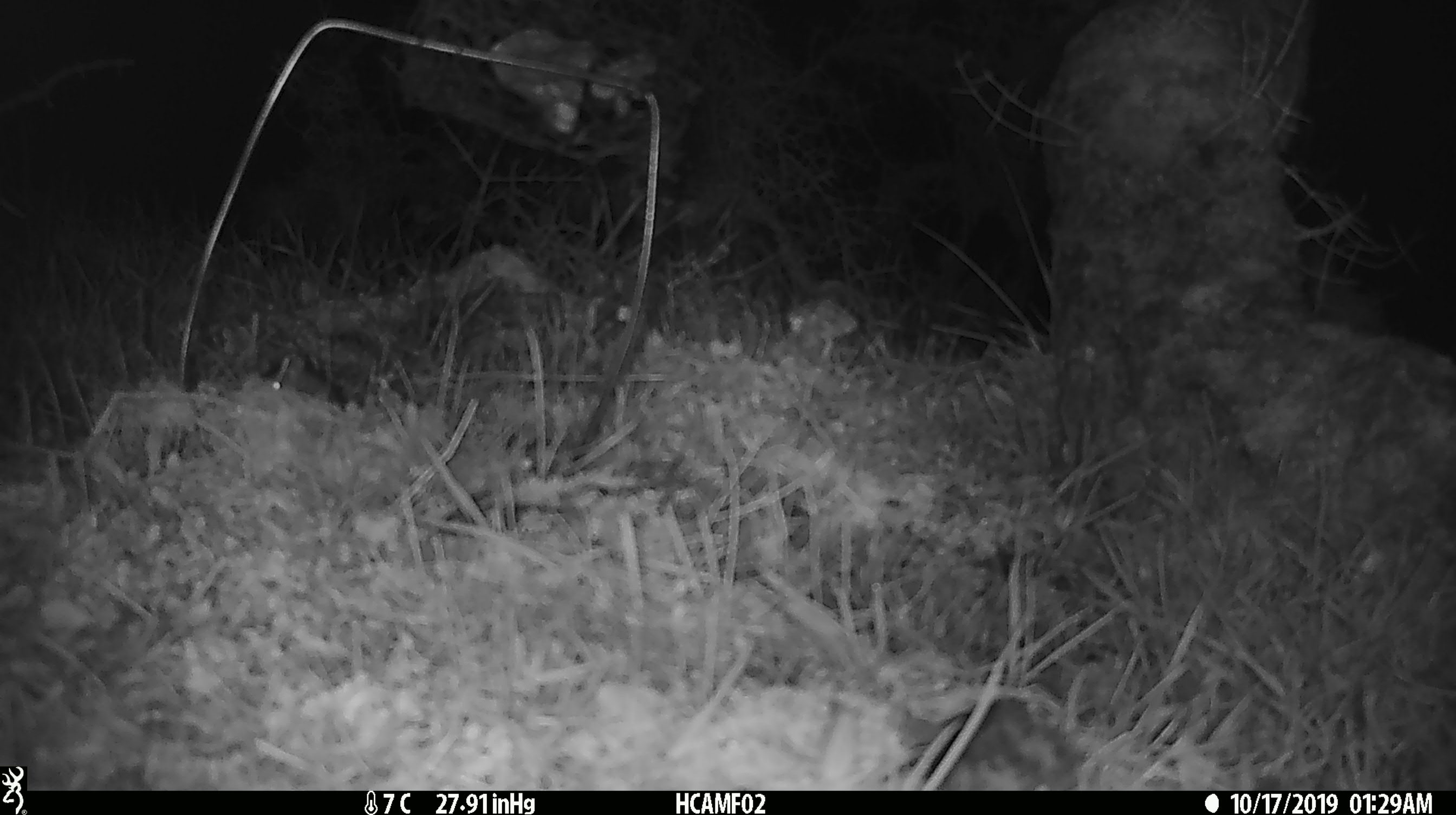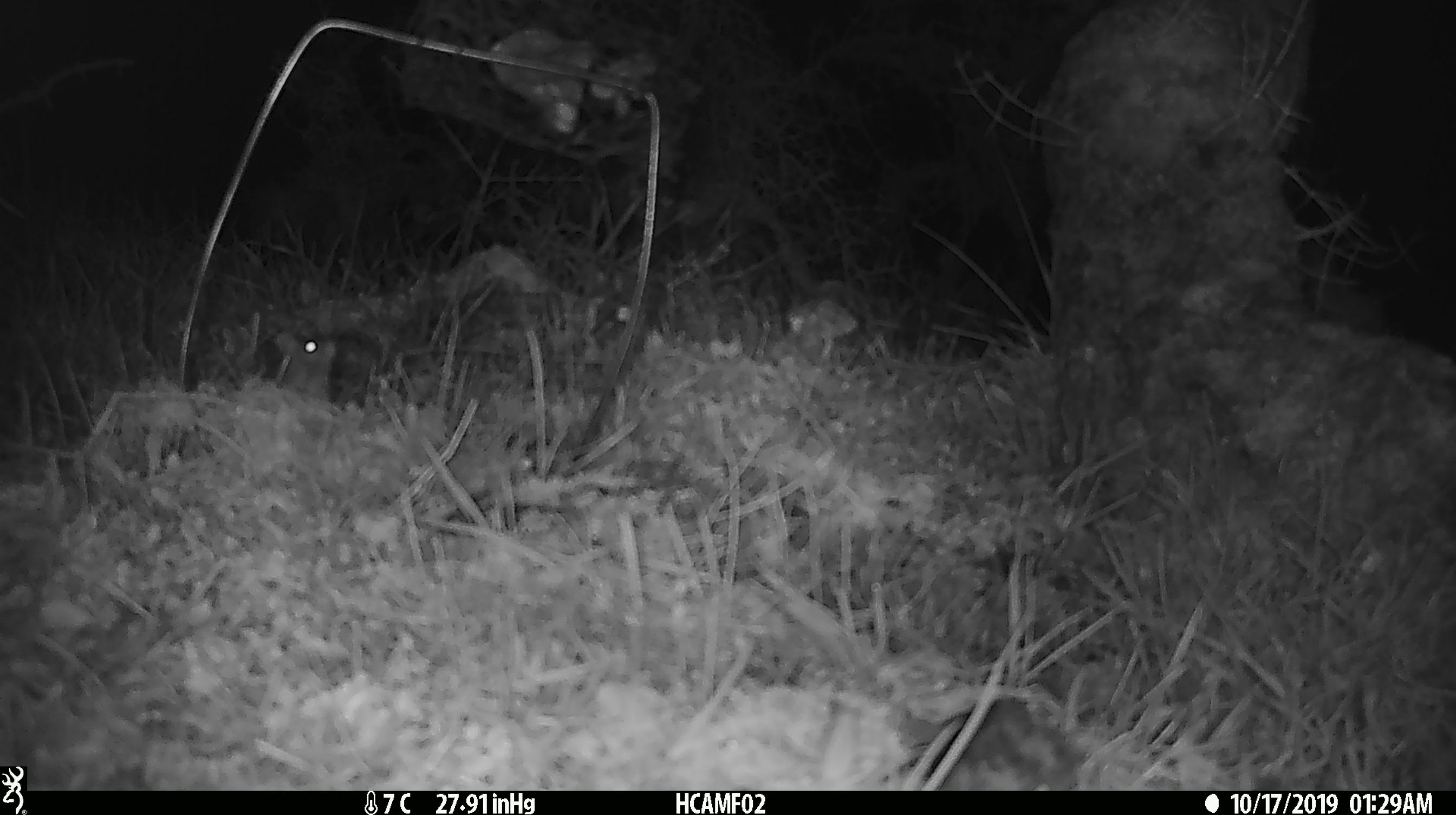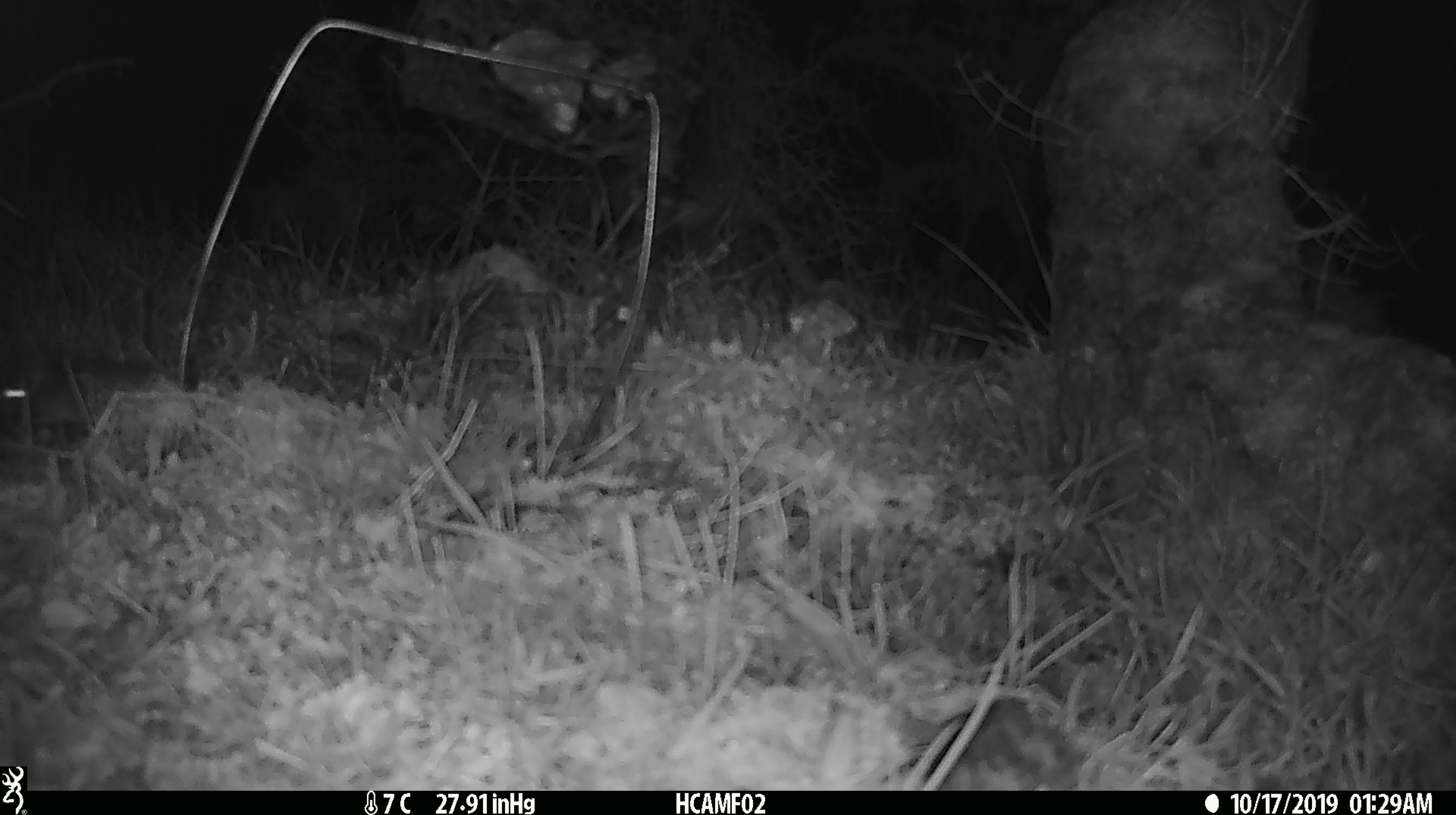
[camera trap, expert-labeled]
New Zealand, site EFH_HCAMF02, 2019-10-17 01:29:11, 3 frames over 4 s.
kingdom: Animalia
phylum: Chordata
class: Mammalia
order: Rodentia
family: Muridae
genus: Mus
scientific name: Mus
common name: mouse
Mouse (Mus).